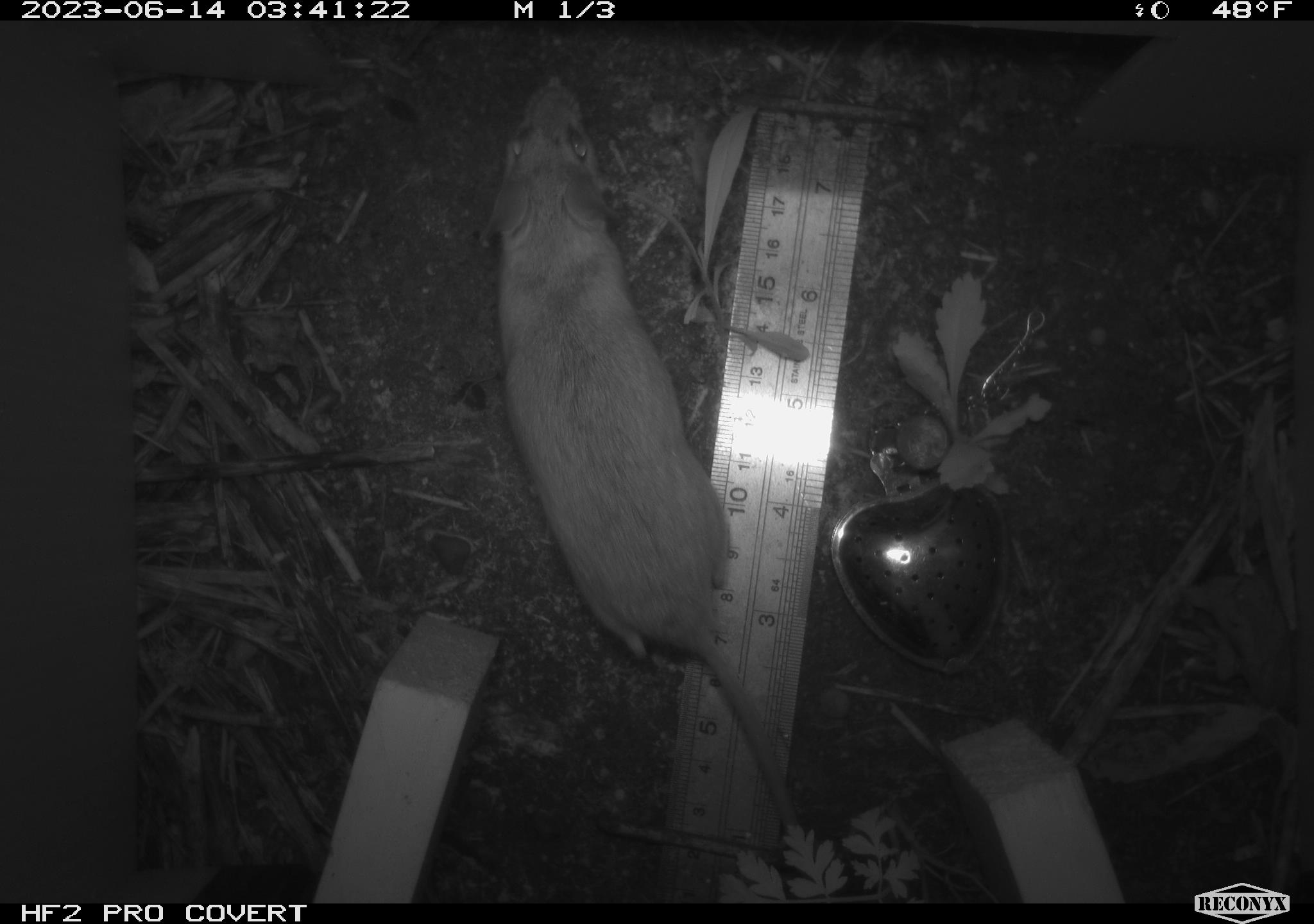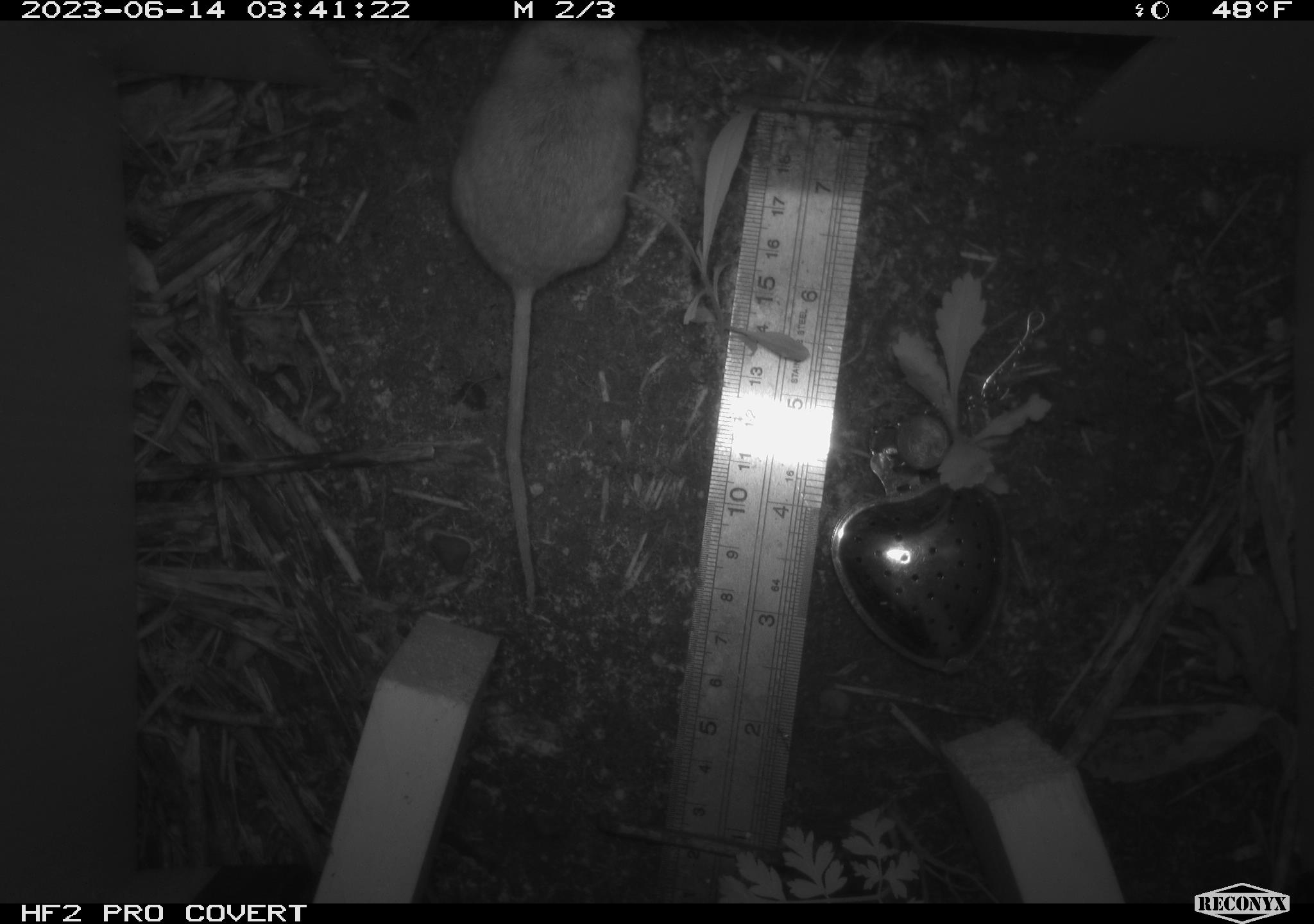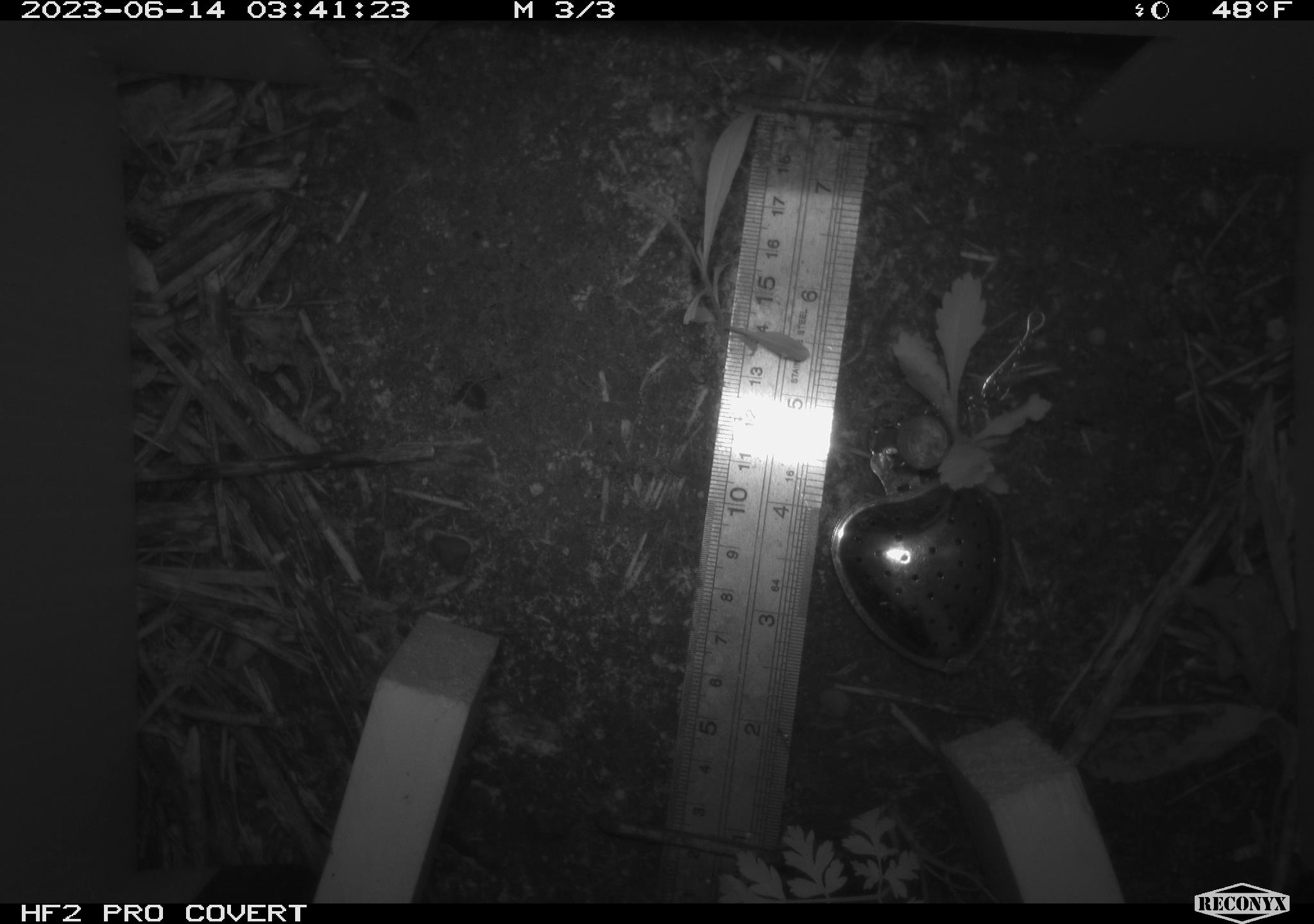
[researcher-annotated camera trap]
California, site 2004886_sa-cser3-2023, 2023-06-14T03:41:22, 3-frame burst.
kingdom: Animalia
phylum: Chordata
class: Mammalia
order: Rodentia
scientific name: Rodentia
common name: mouse species